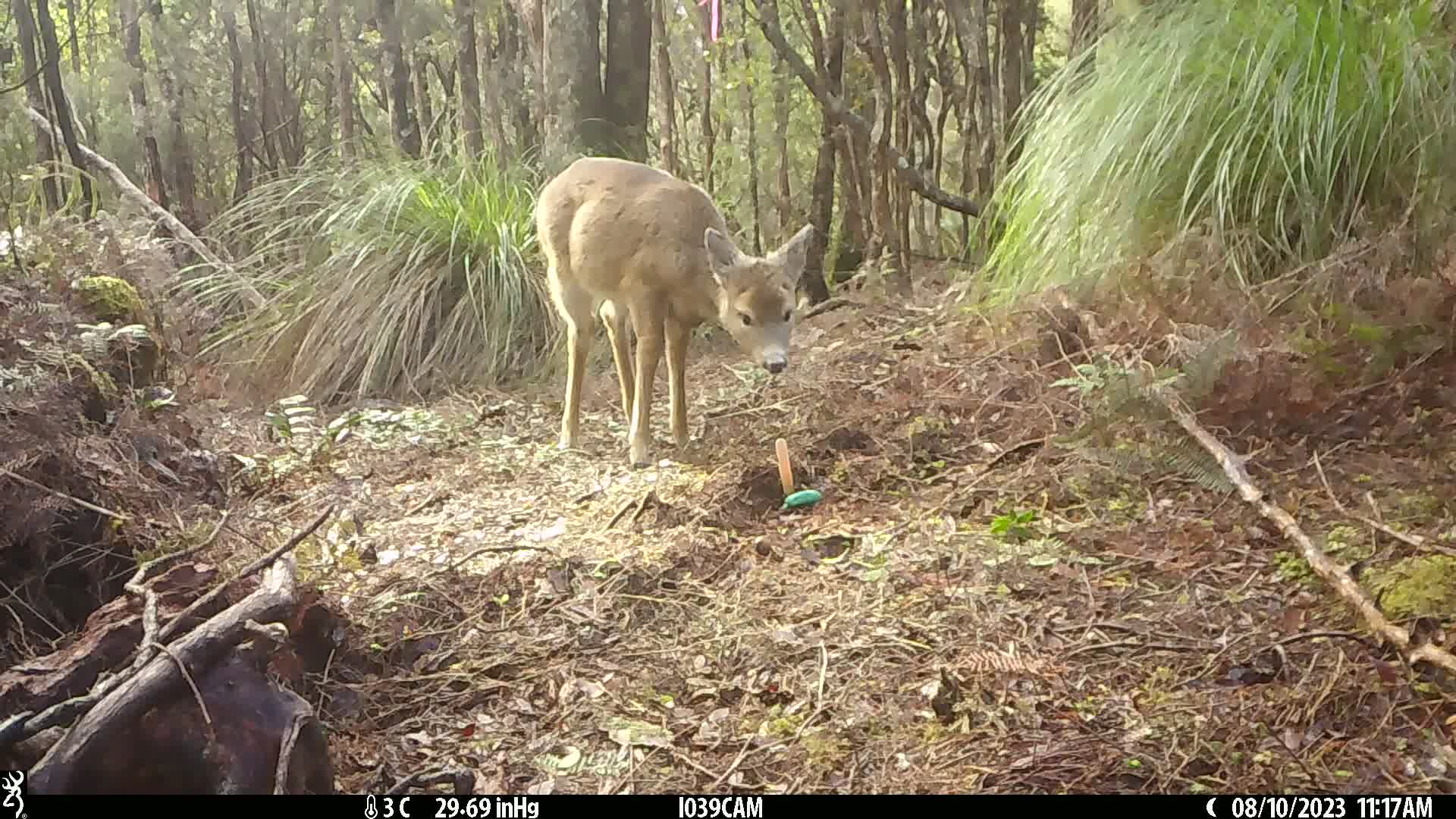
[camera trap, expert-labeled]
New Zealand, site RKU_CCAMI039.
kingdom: Animalia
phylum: Chordata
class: Mammalia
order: Artiodactyla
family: Cervidae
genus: Odocoileus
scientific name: Odocoileus virginianus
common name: white-tailed deer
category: white tailed deer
White tailed deer (white-tailed deer) (Odocoileus virginianus).